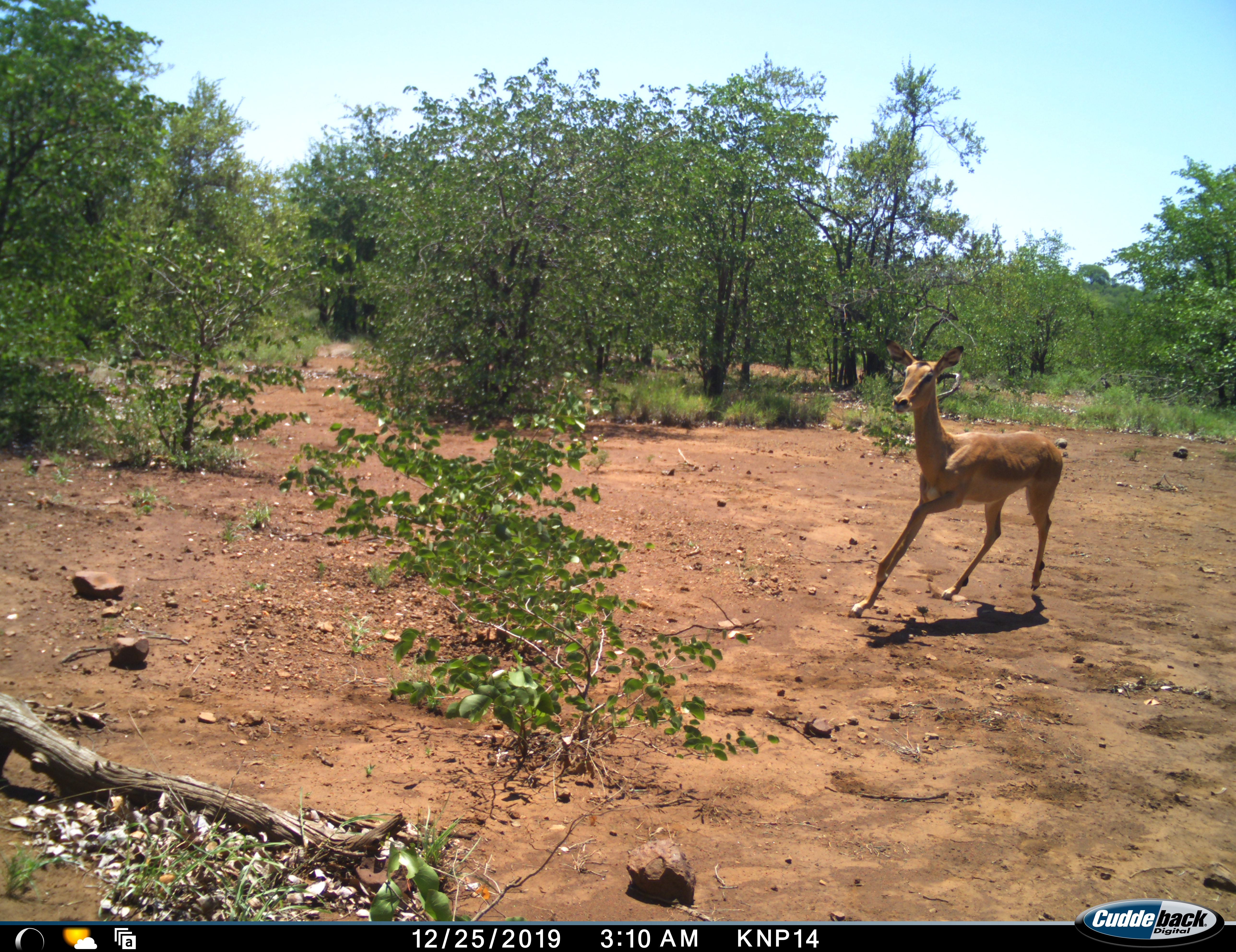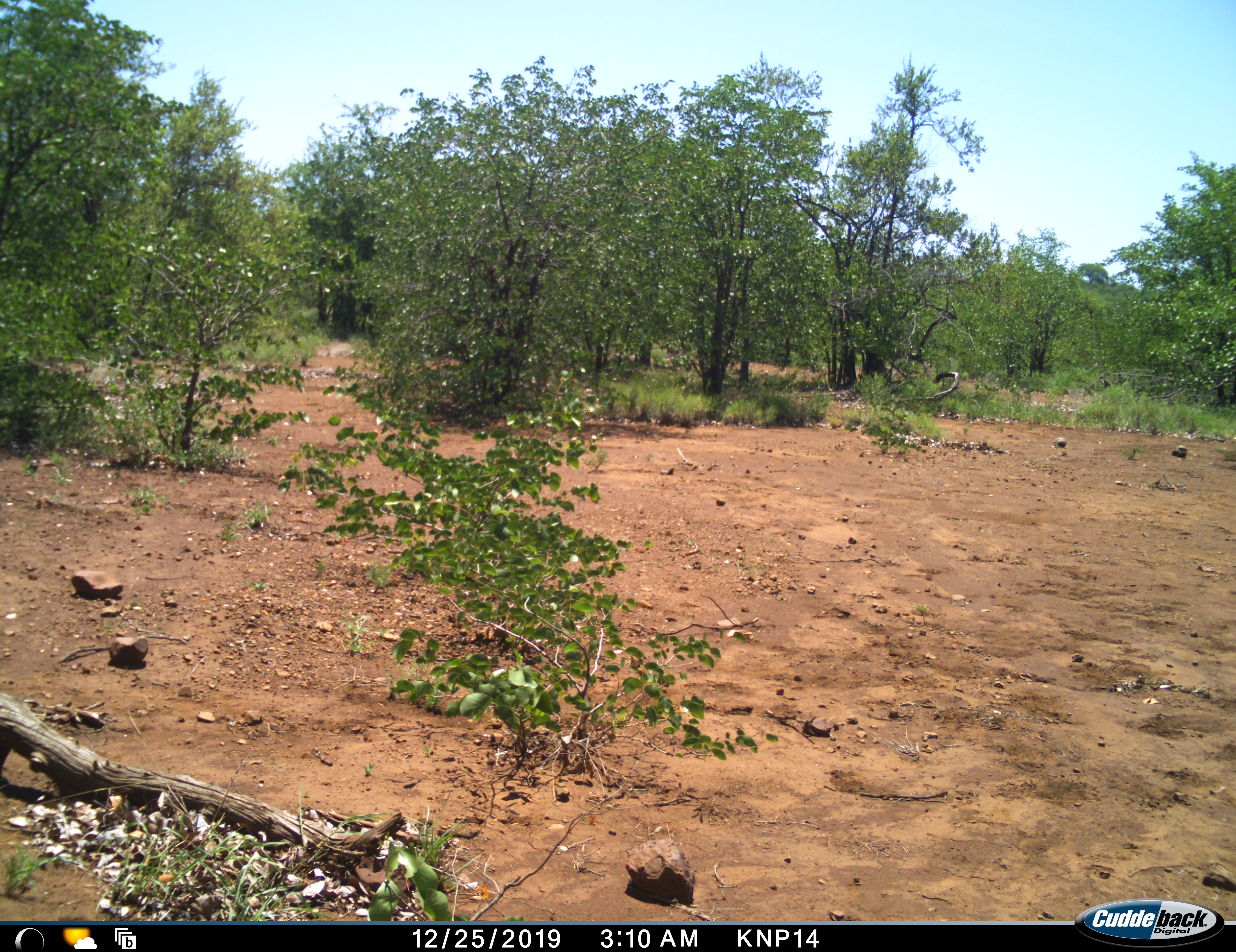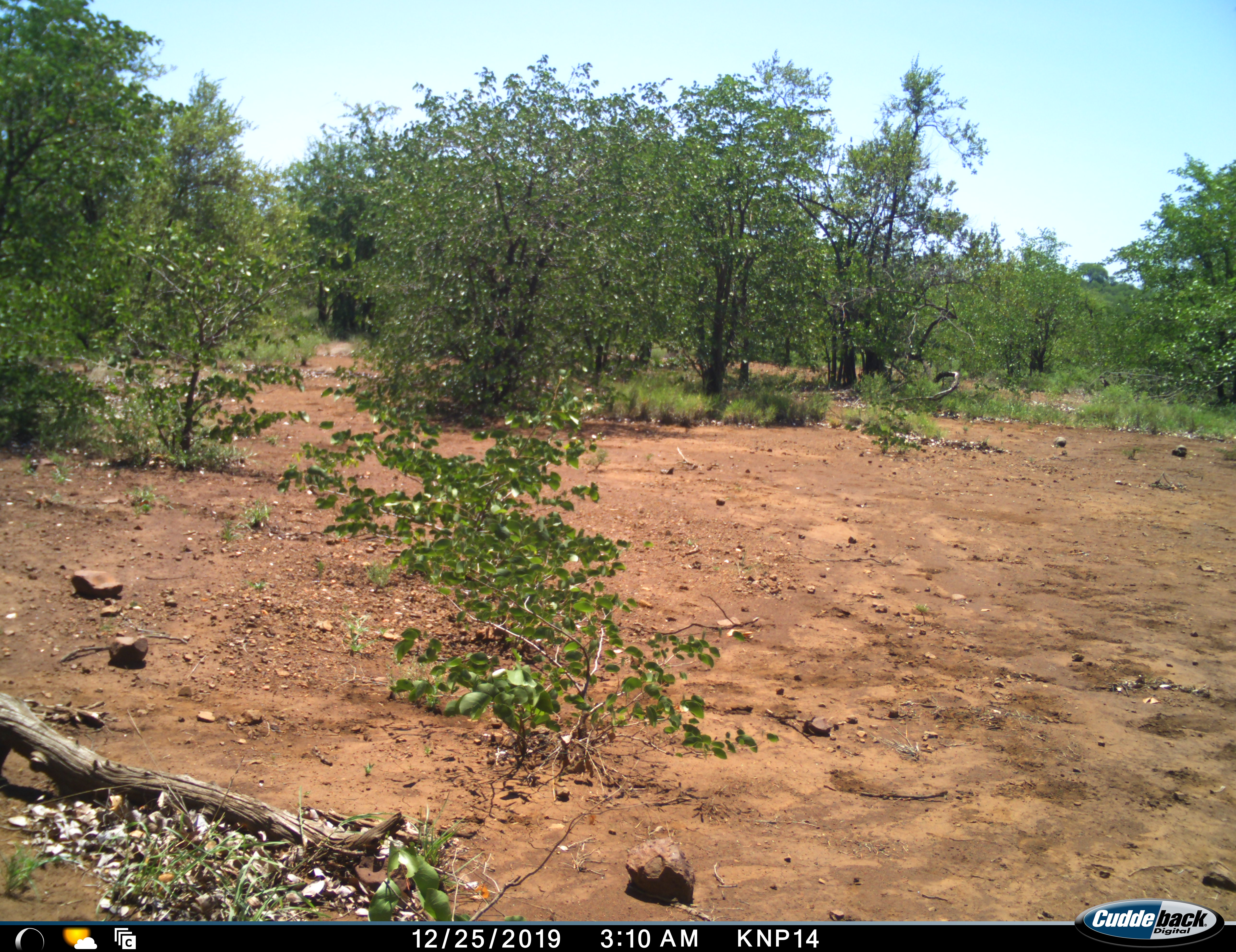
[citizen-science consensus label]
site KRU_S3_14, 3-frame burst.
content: unidentified animal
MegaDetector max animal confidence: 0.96